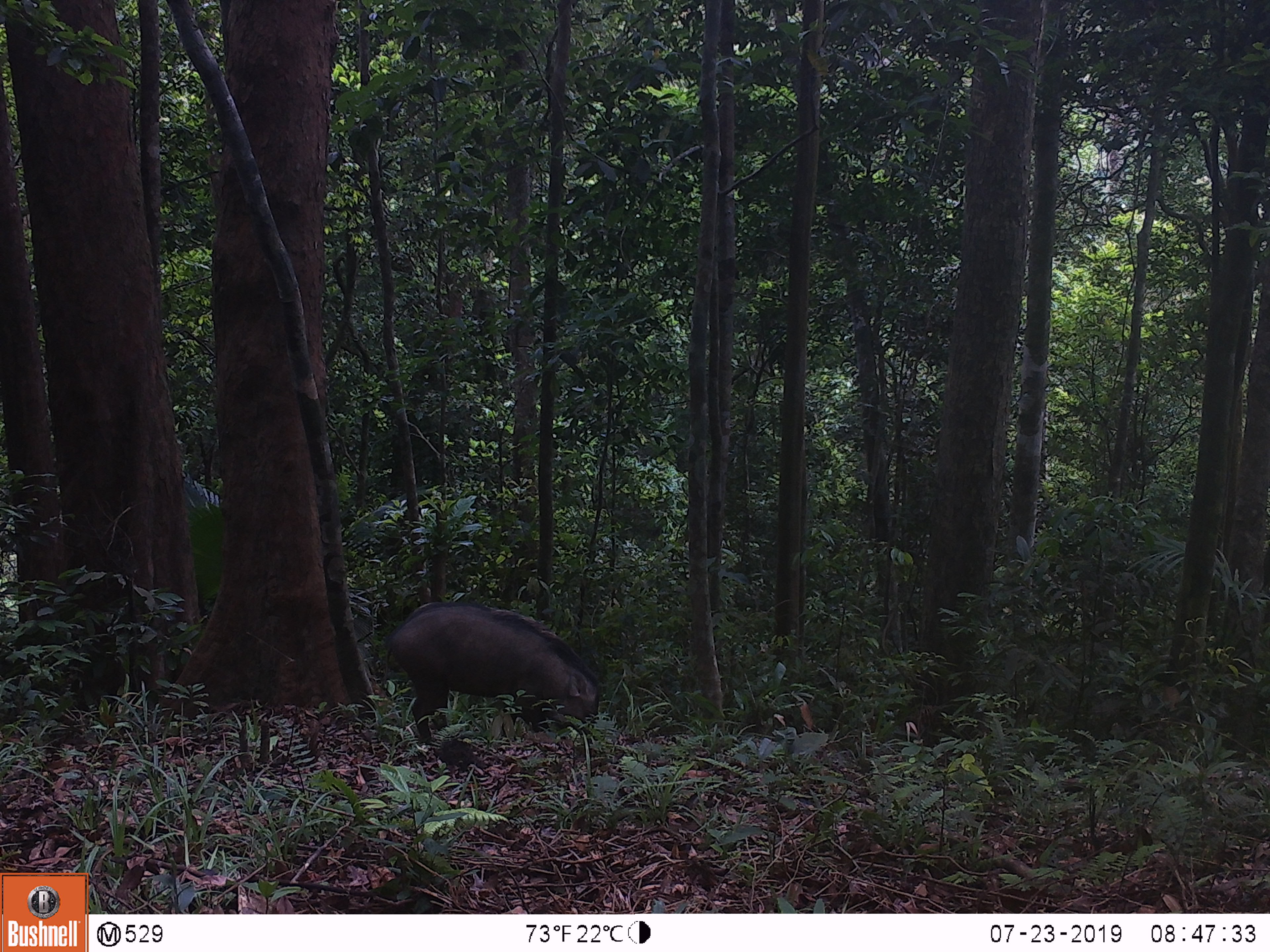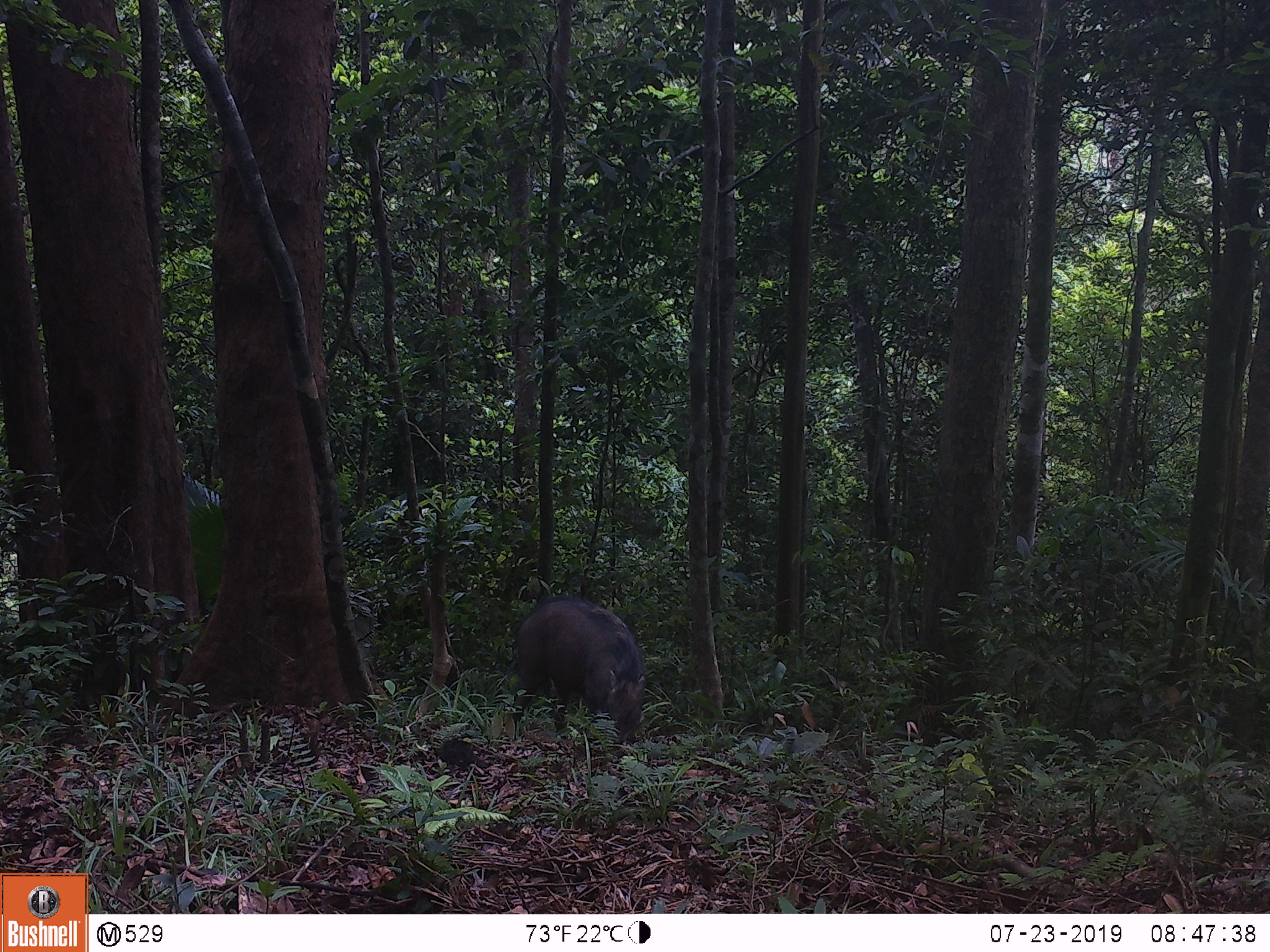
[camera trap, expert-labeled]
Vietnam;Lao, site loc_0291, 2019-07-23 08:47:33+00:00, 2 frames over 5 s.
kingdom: Animalia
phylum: Chordata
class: Mammalia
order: Artiodactyla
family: Suidae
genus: Sus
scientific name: Sus scrofa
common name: eurasian wild pig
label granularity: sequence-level